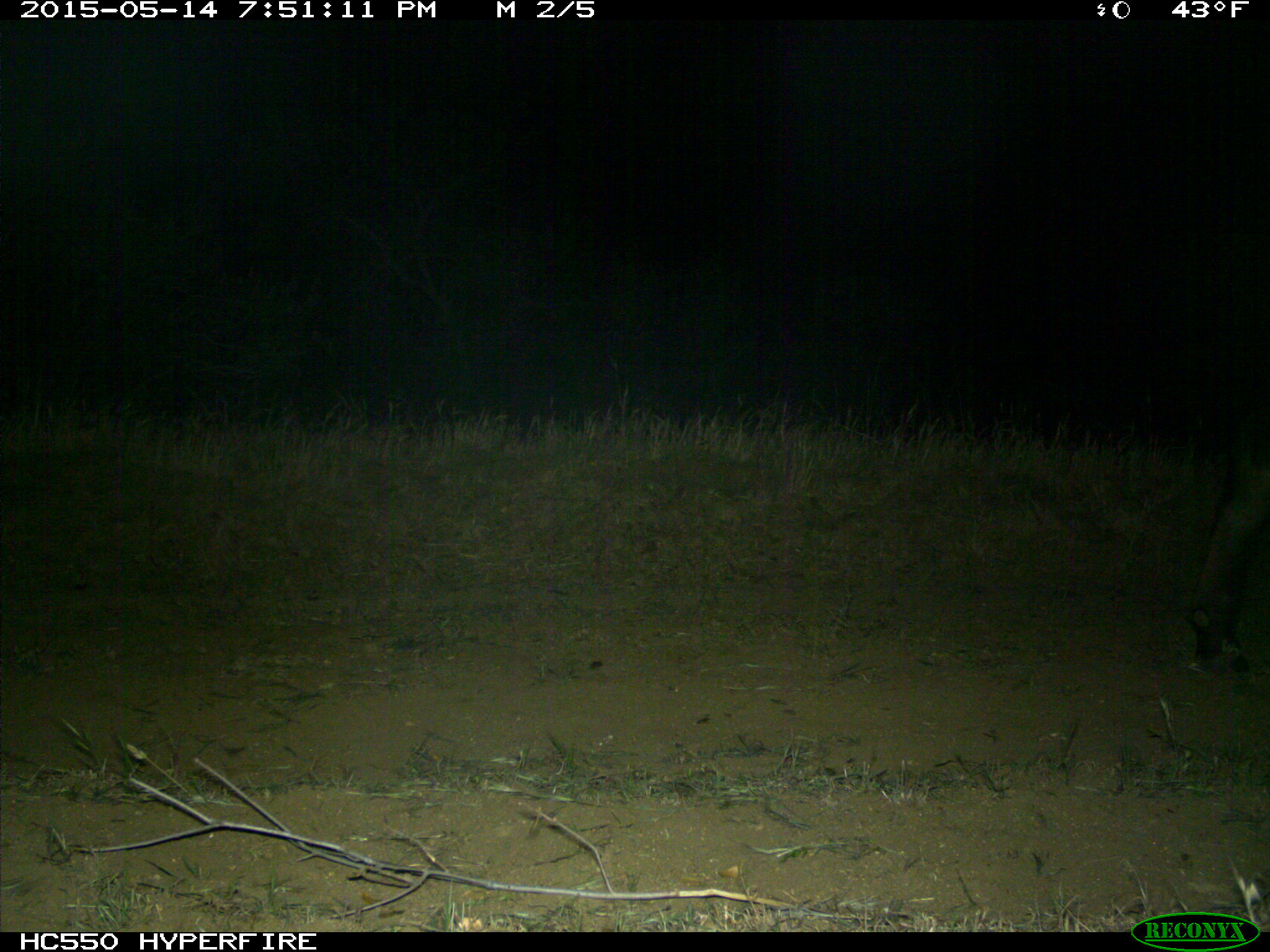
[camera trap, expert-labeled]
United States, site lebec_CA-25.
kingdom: Animalia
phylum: Chordata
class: Mammalia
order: Artiodactyla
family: Bovidae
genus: Bos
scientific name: Bos taurus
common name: domestic cow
Bos taurus (domestic cow).